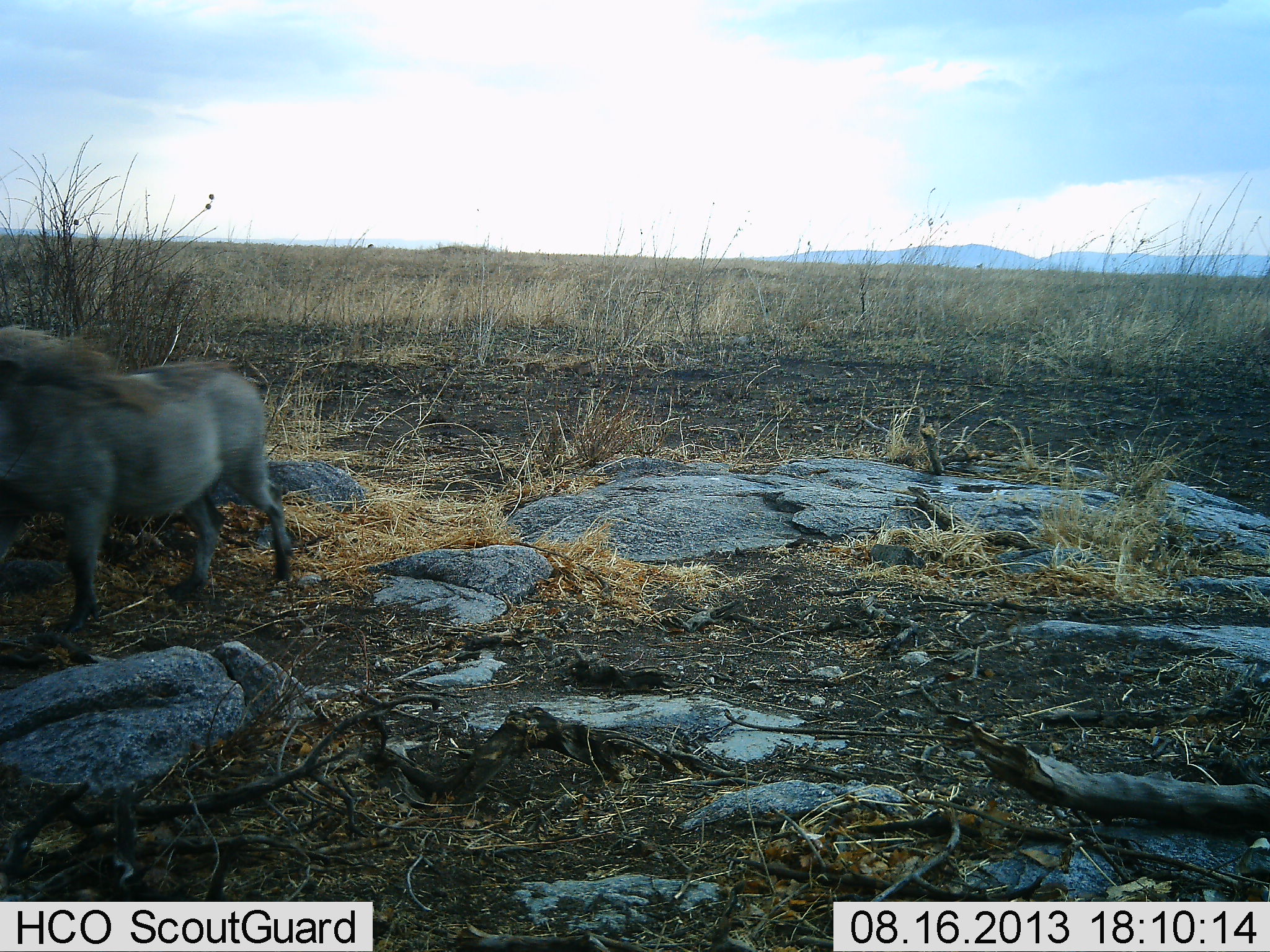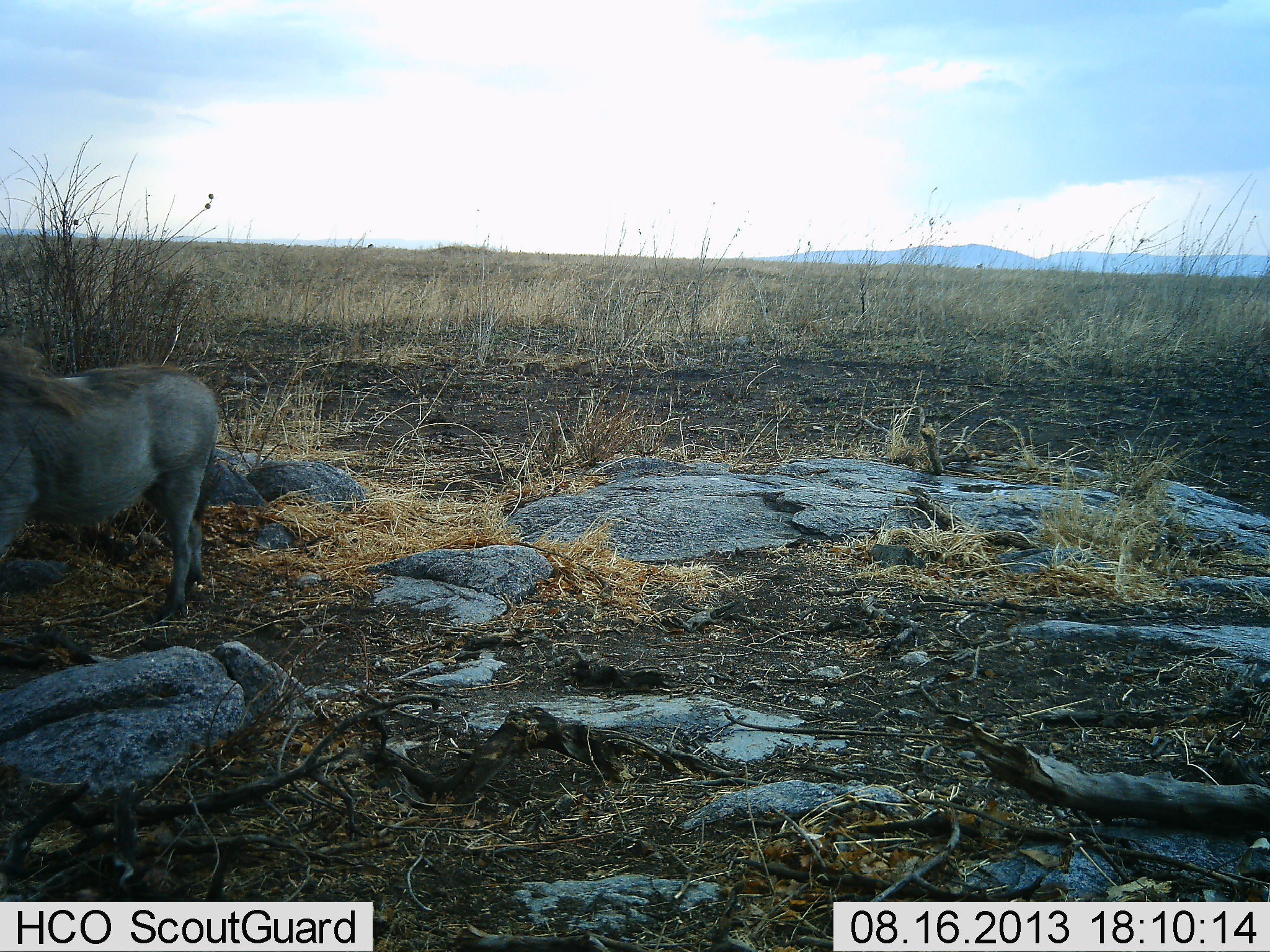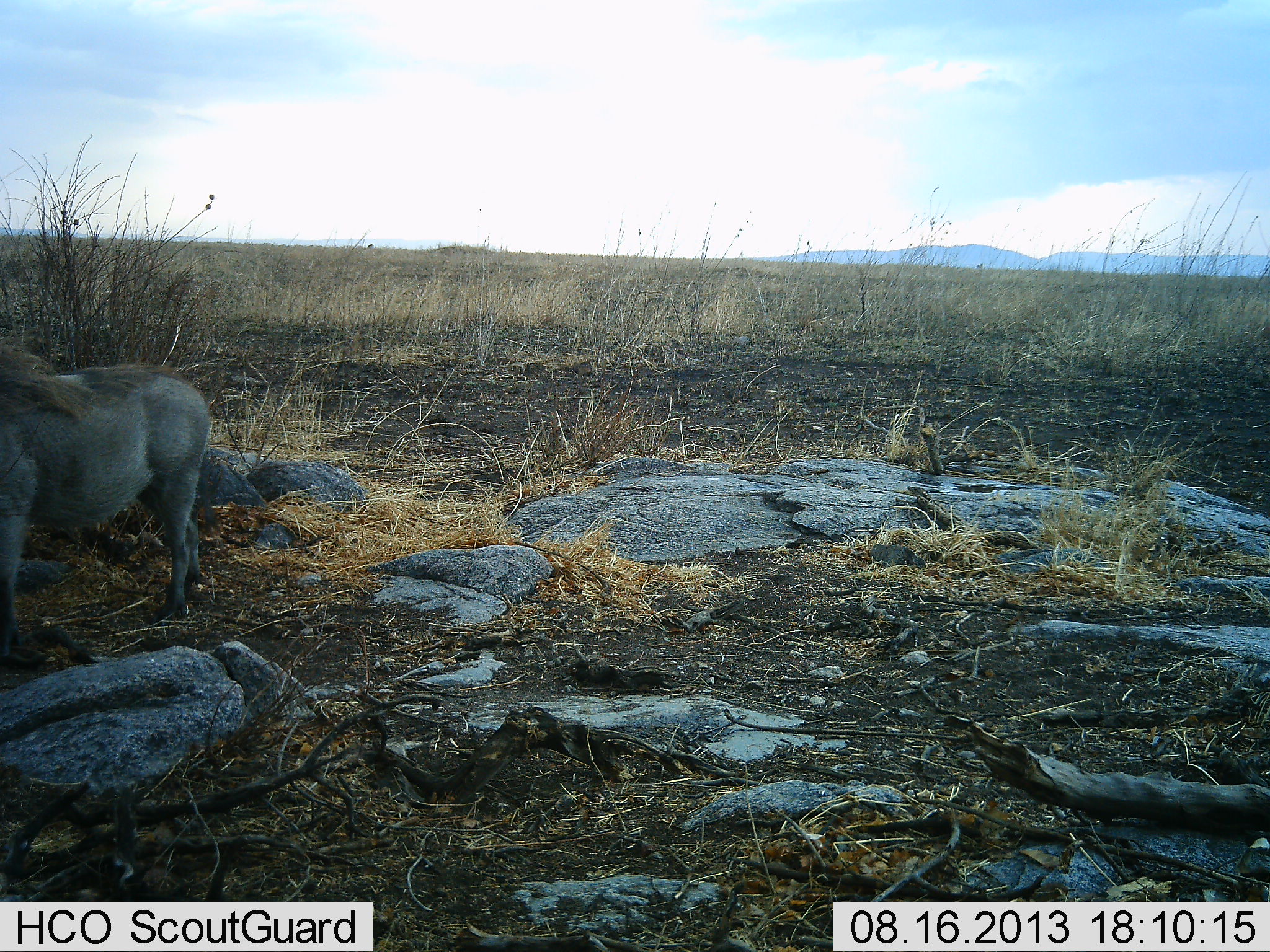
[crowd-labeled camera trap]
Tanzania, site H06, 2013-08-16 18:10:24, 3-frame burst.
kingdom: Animalia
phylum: Chordata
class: Mammalia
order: Artiodactyla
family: Suidae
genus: Phacochoerus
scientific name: Phacochoerus africanus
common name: warthog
Warthog (Phacochoerus africanus), count 1. Behavior (volunteer vote fractions): standing 0%, resting 0%, moving 100%, interacting 0%. Young present (vote fraction): 0%. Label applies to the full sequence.